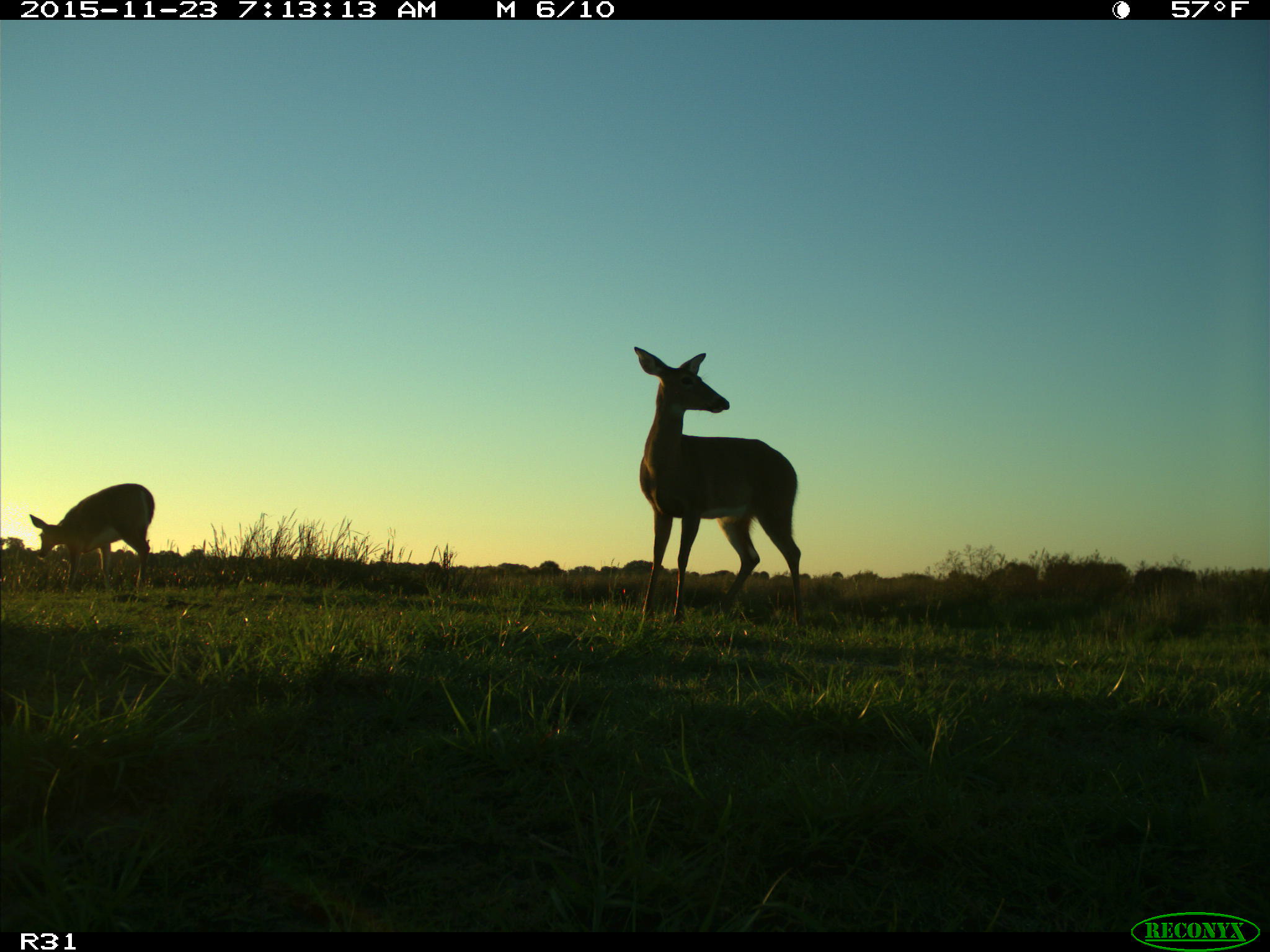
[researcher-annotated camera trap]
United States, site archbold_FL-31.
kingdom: Animalia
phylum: Chordata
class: Mammalia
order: Artiodactyla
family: Cervidae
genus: Odocoileus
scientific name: Odocoileus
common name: deer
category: unidentified deer